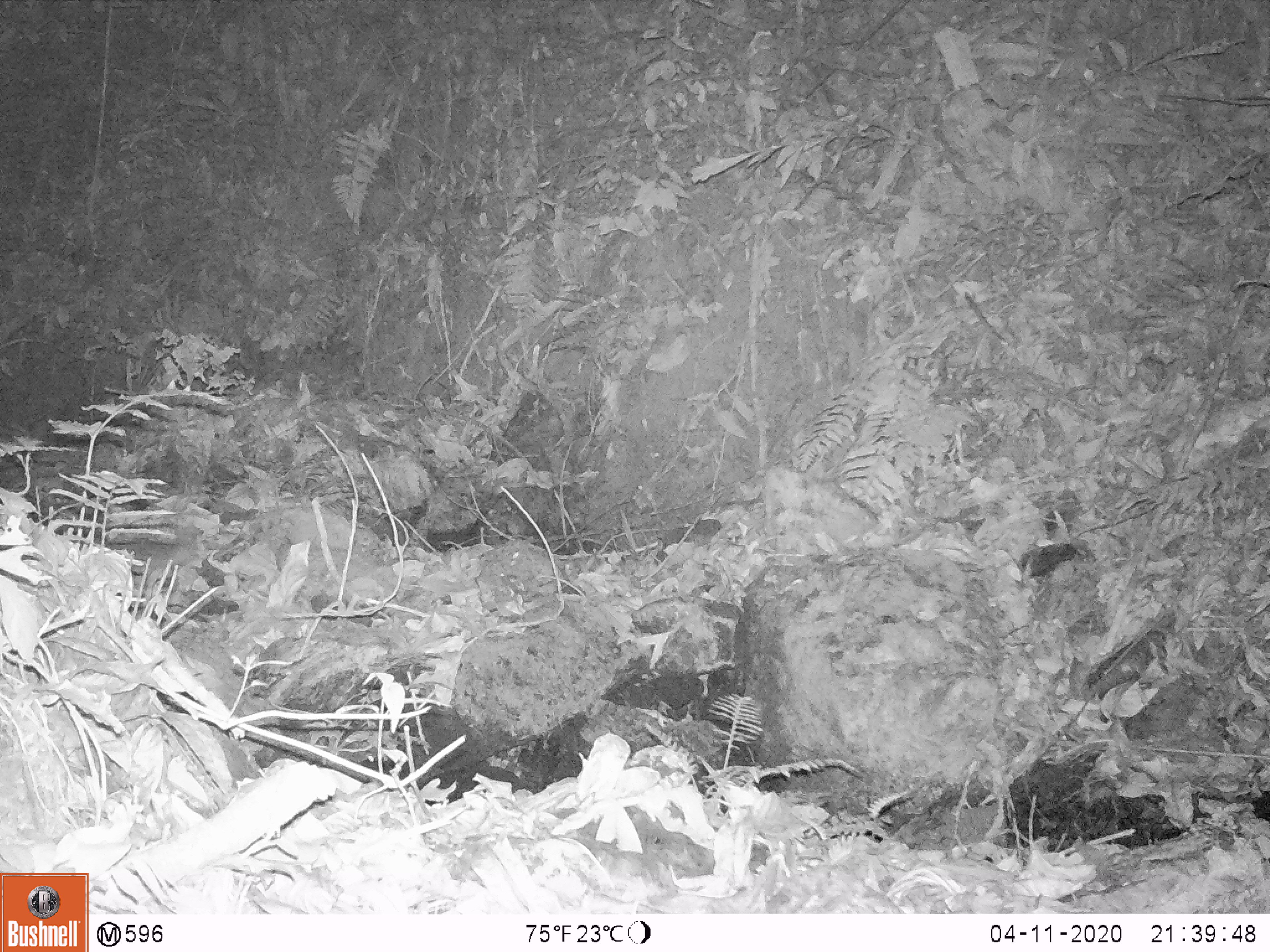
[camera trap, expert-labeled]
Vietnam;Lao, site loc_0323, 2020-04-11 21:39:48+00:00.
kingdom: Animalia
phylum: Chordata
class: Mammalia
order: Carnivora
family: Mustelidae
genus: Melogale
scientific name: Melogale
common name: ferret badger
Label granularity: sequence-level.